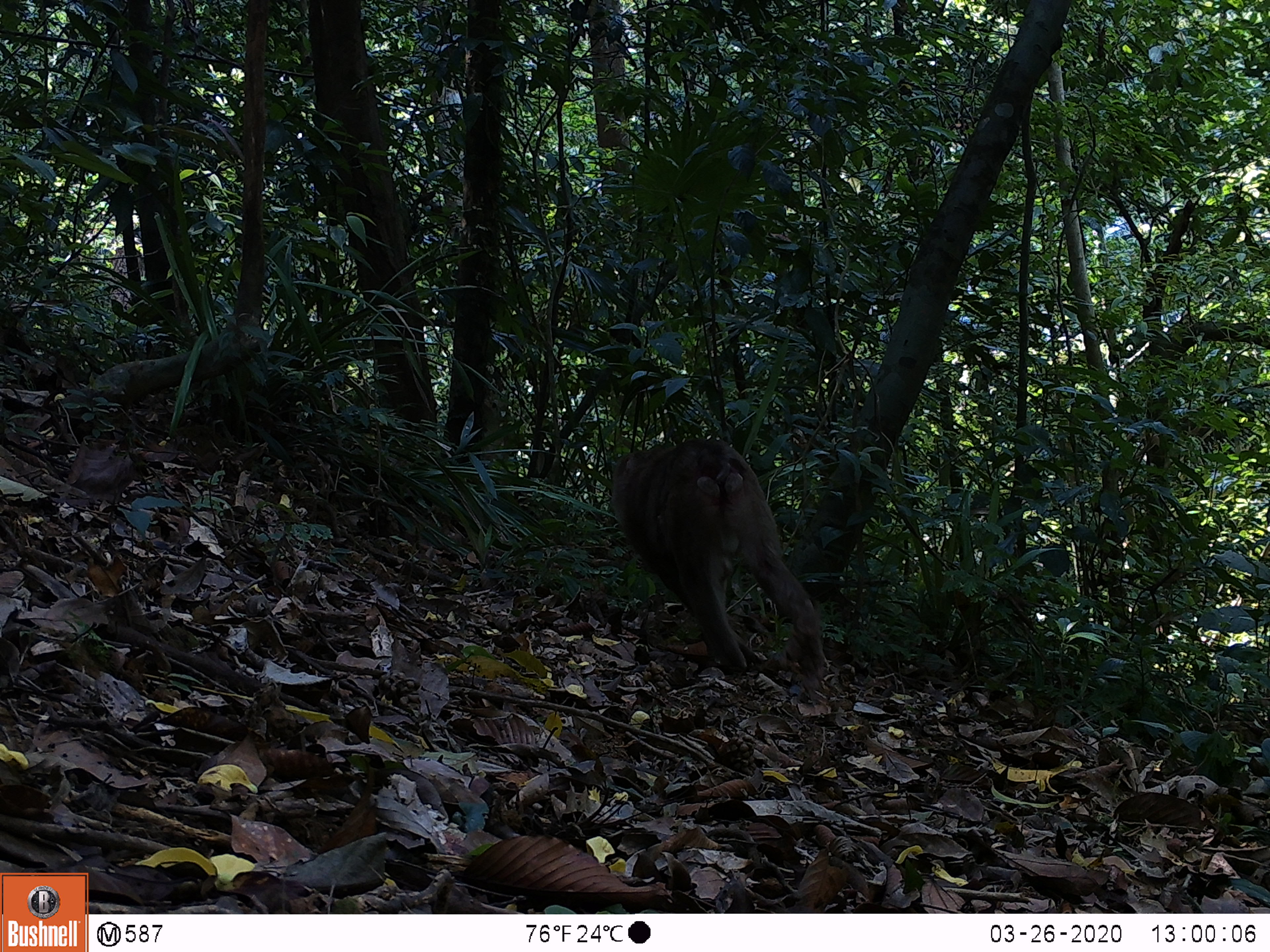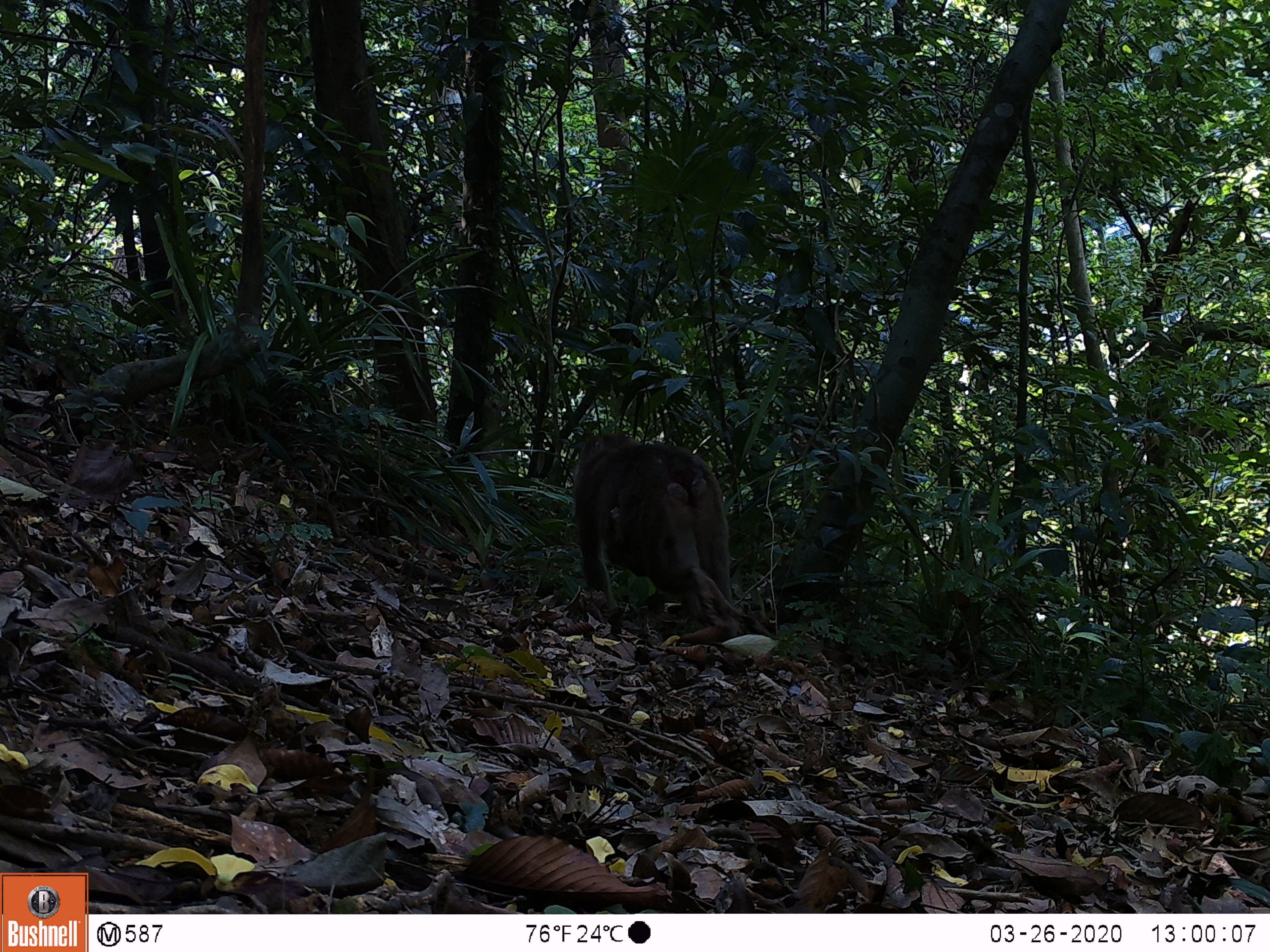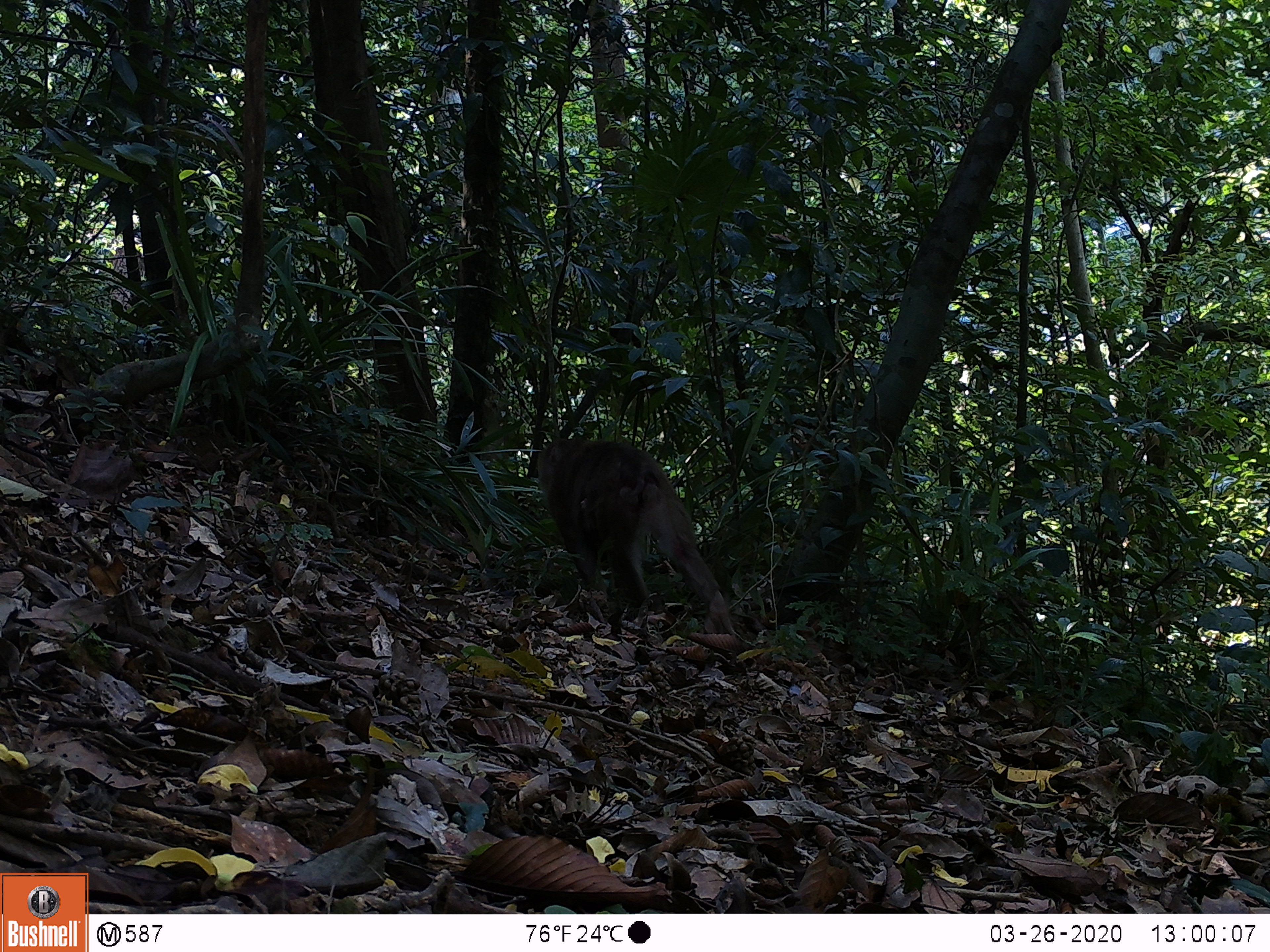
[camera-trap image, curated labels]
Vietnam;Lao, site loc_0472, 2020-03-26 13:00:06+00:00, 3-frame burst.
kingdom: Animalia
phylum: Chordata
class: Mammalia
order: Primates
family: Cercopithecidae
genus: Macaca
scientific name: Macaca nemestrina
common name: pig-tailed macaque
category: pig tailed macaque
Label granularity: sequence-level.